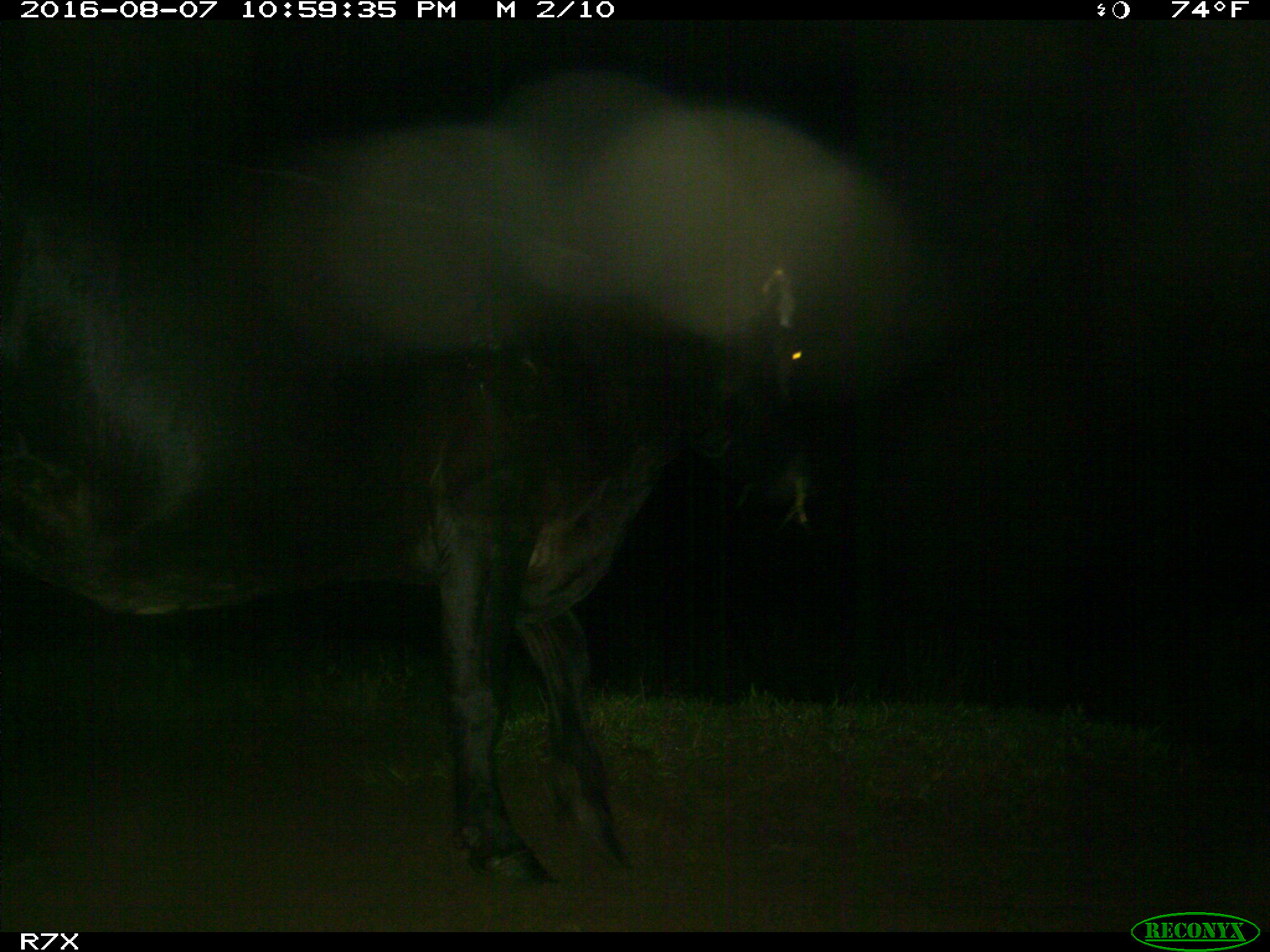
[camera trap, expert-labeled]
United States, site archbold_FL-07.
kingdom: Animalia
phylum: Chordata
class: Mammalia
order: Artiodactyla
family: Bovidae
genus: Bos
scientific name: Bos taurus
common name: domestic cow